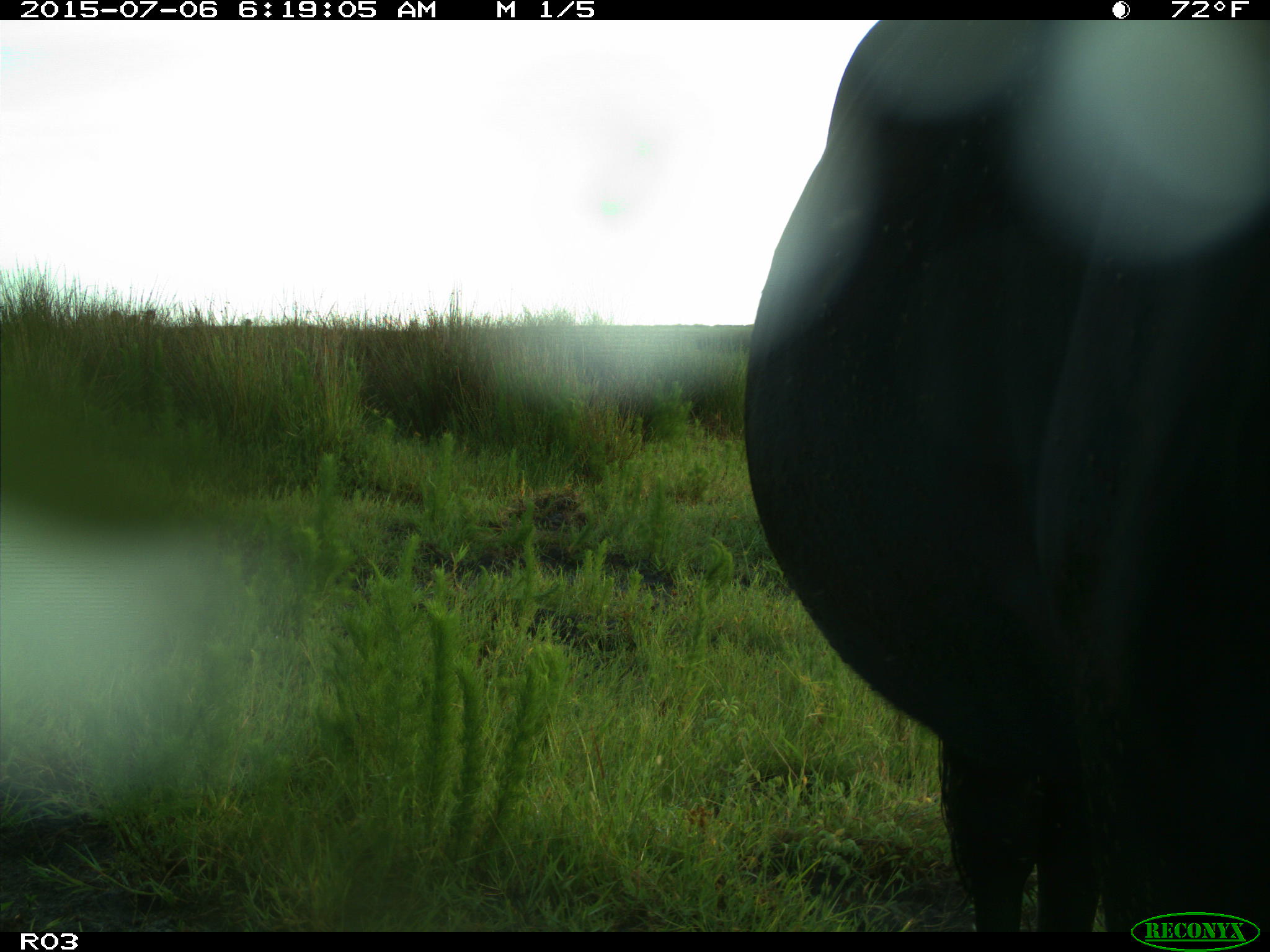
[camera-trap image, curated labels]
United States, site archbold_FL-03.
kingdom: Animalia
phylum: Chordata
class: Mammalia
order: Artiodactyla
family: Bovidae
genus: Bos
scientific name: Bos taurus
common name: domestic cow